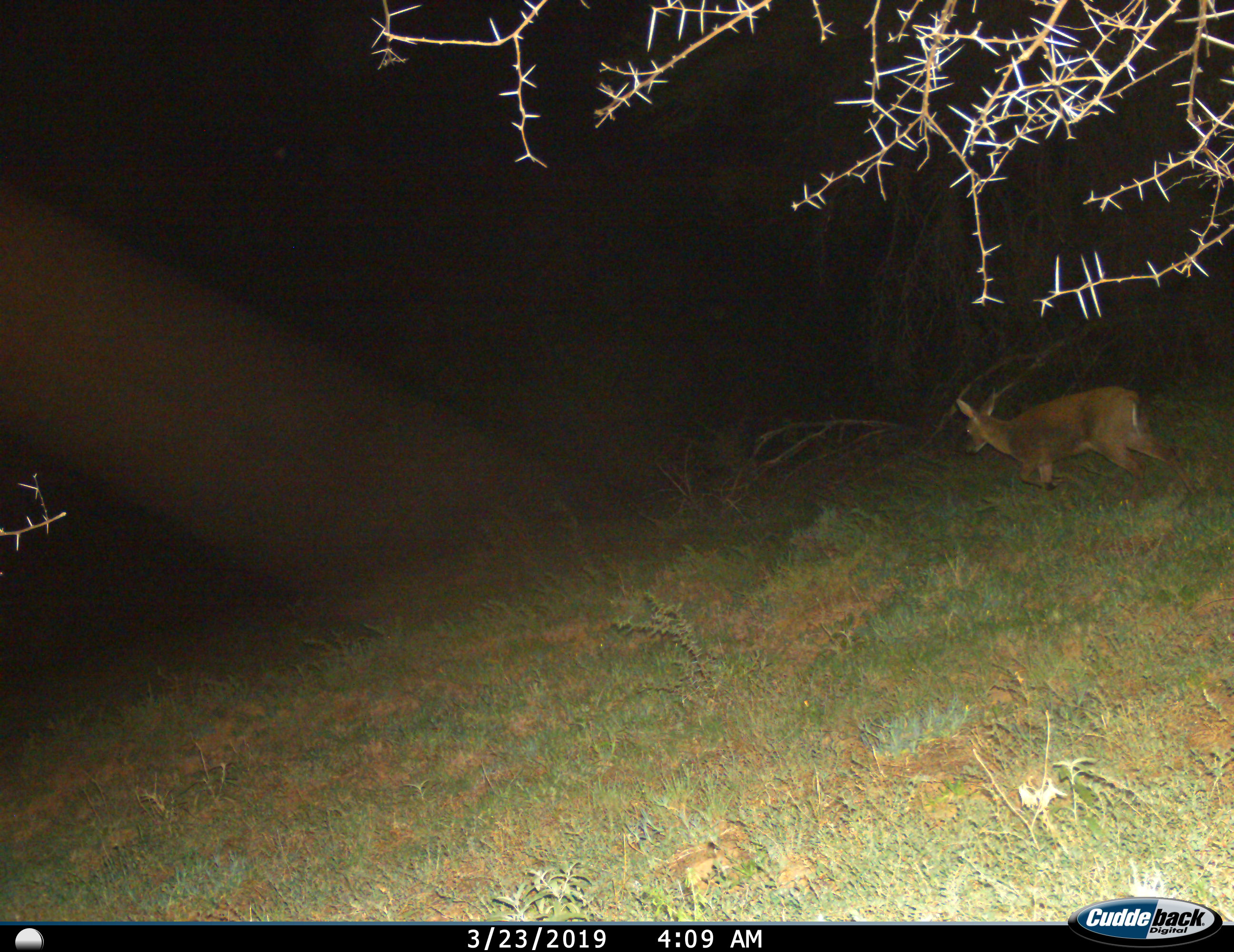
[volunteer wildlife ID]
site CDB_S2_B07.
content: unidentified animal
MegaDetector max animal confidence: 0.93